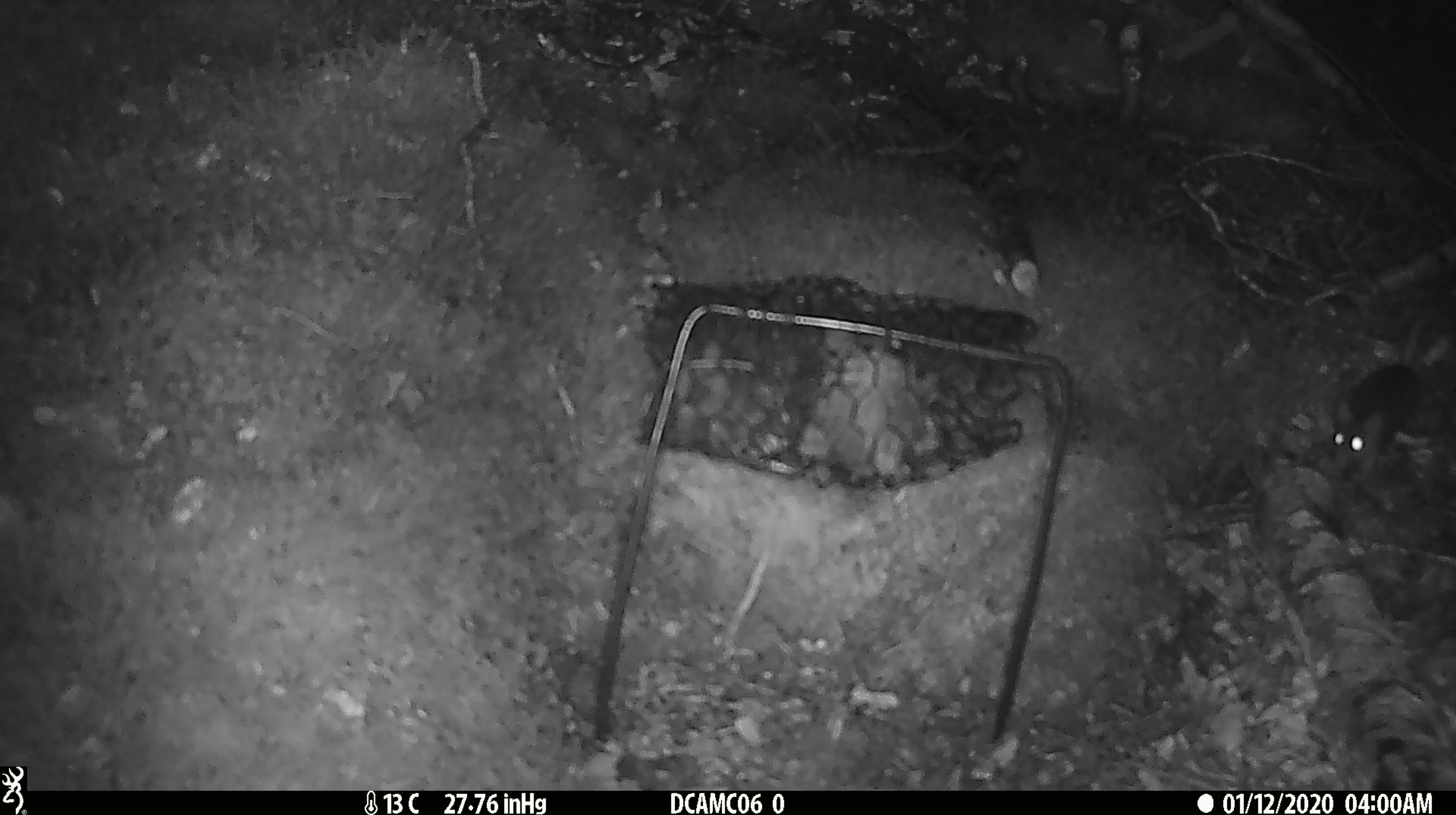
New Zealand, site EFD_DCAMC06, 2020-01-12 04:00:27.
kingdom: Animalia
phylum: Chordata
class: Mammalia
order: Rodentia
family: Muridae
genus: Mus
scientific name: Mus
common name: mouse